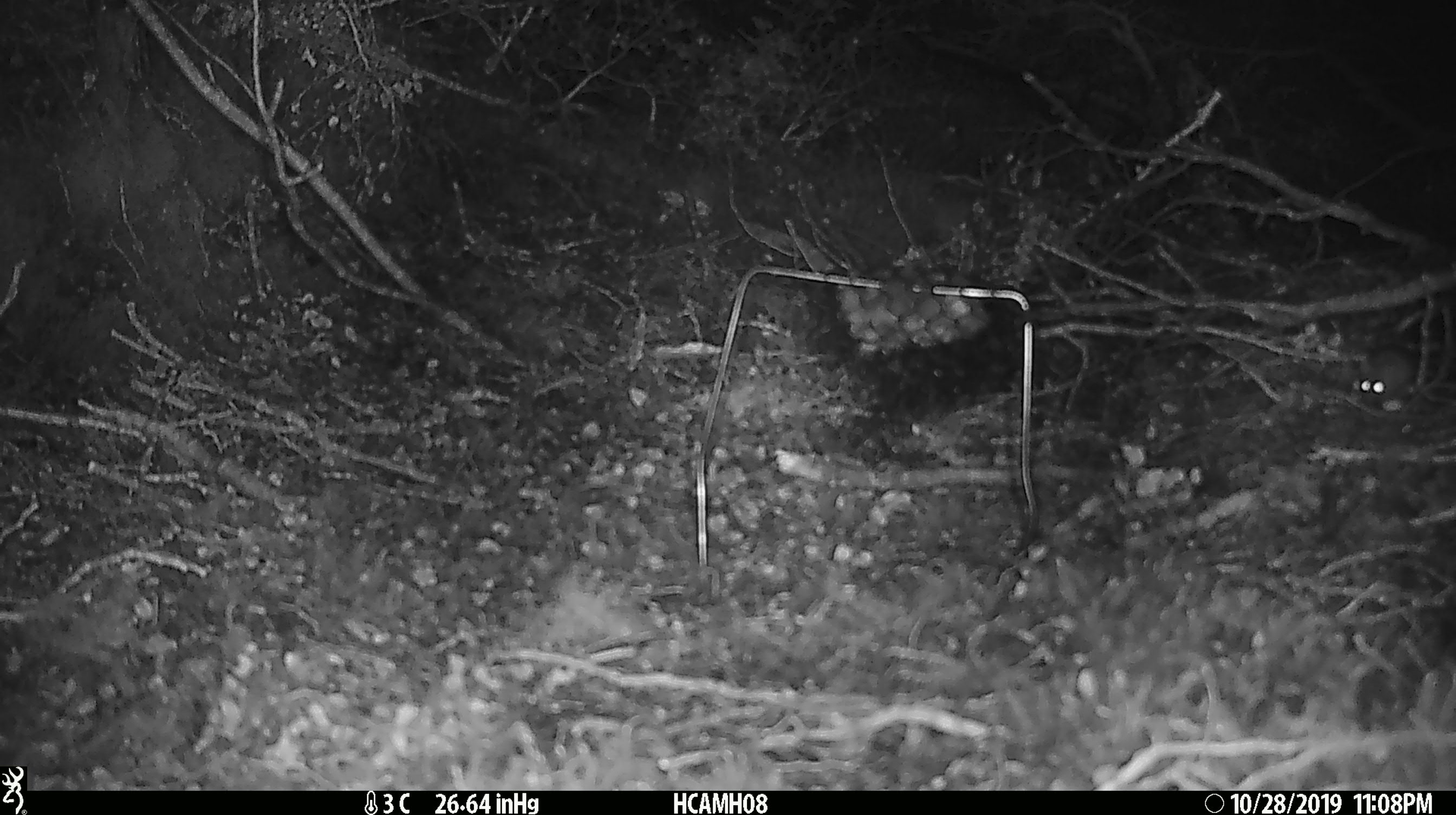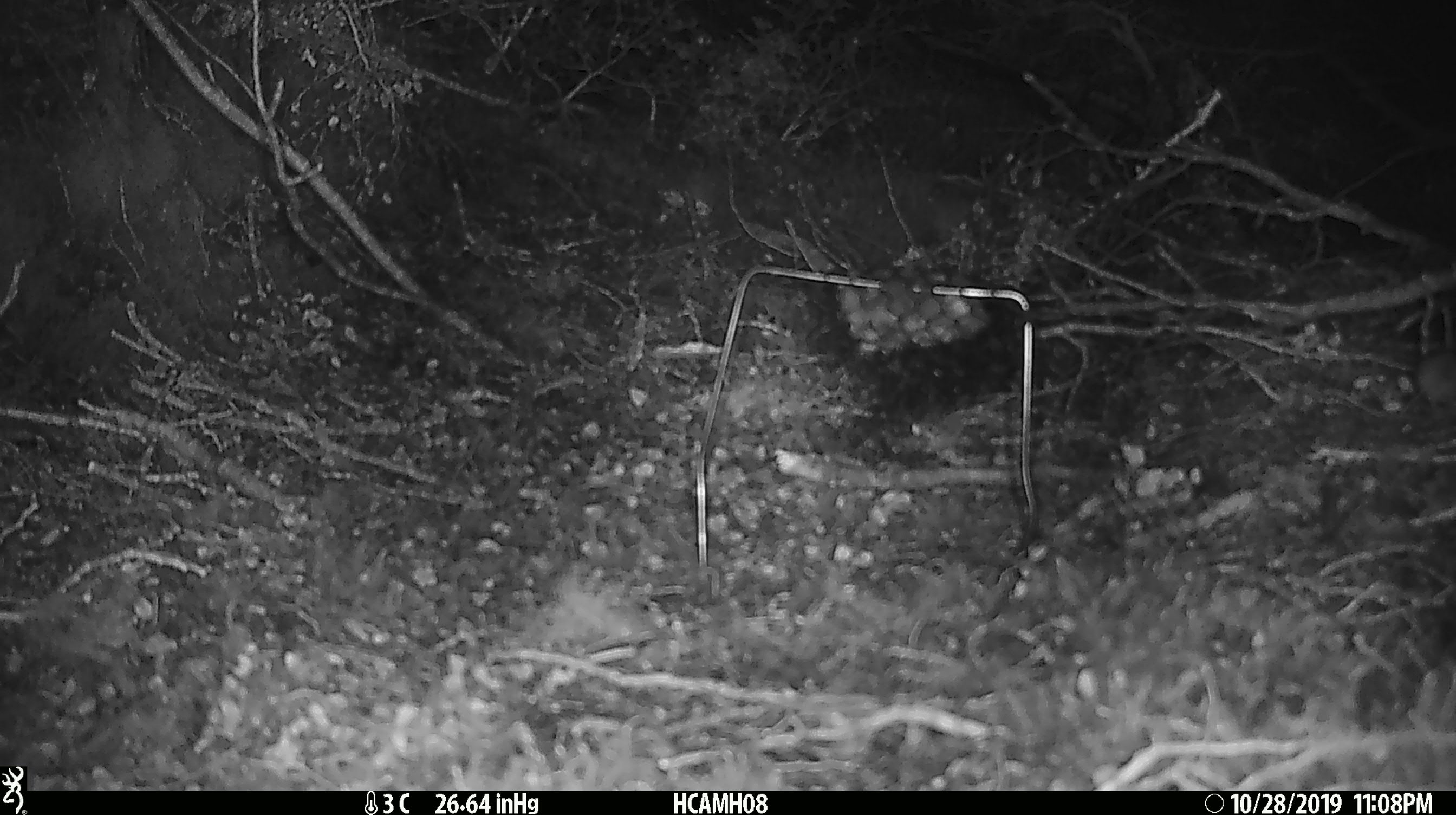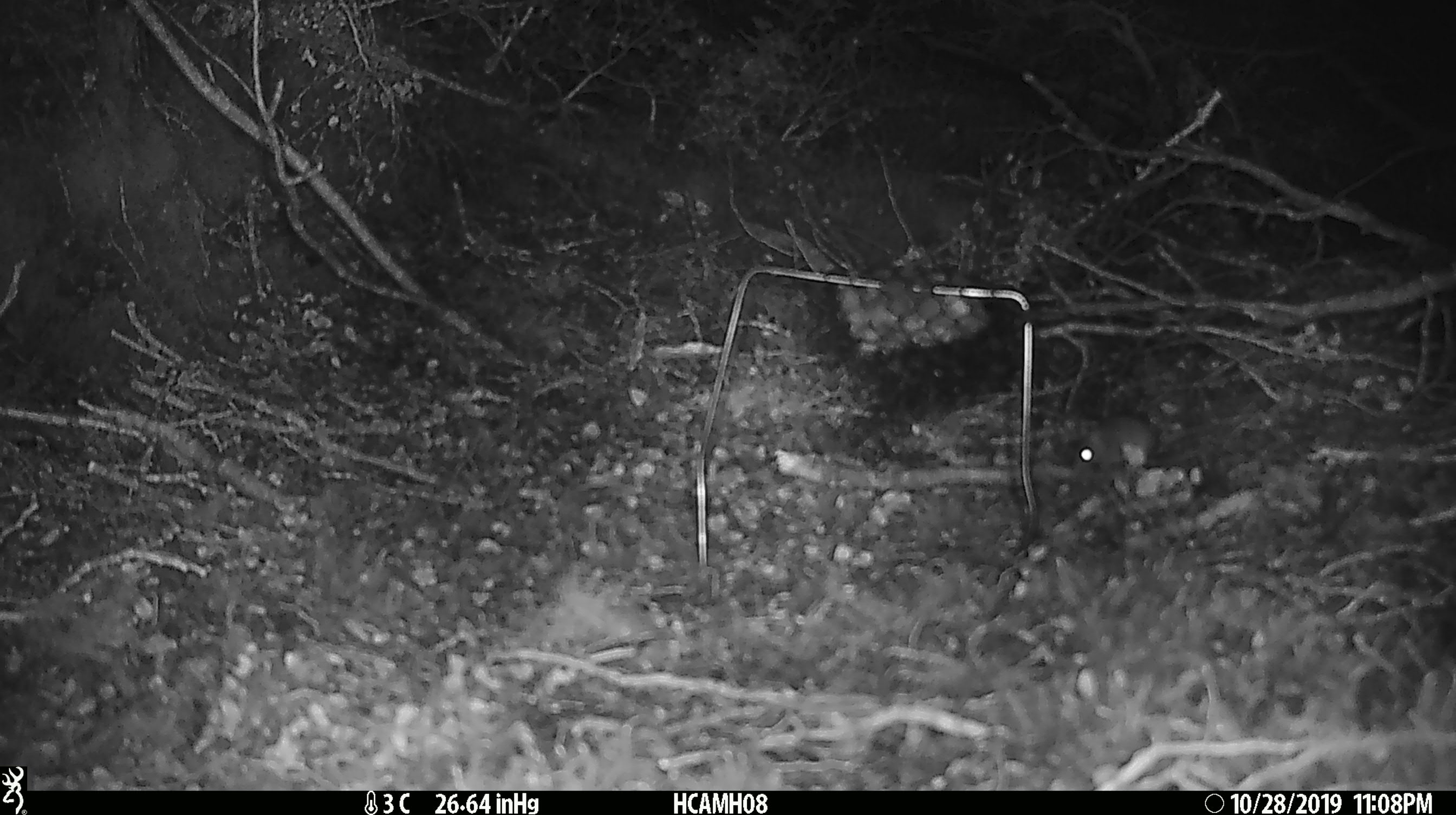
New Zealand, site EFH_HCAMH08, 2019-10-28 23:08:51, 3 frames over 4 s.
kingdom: Animalia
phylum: Chordata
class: Mammalia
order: Rodentia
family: Muridae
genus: Mus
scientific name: Mus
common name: mouse